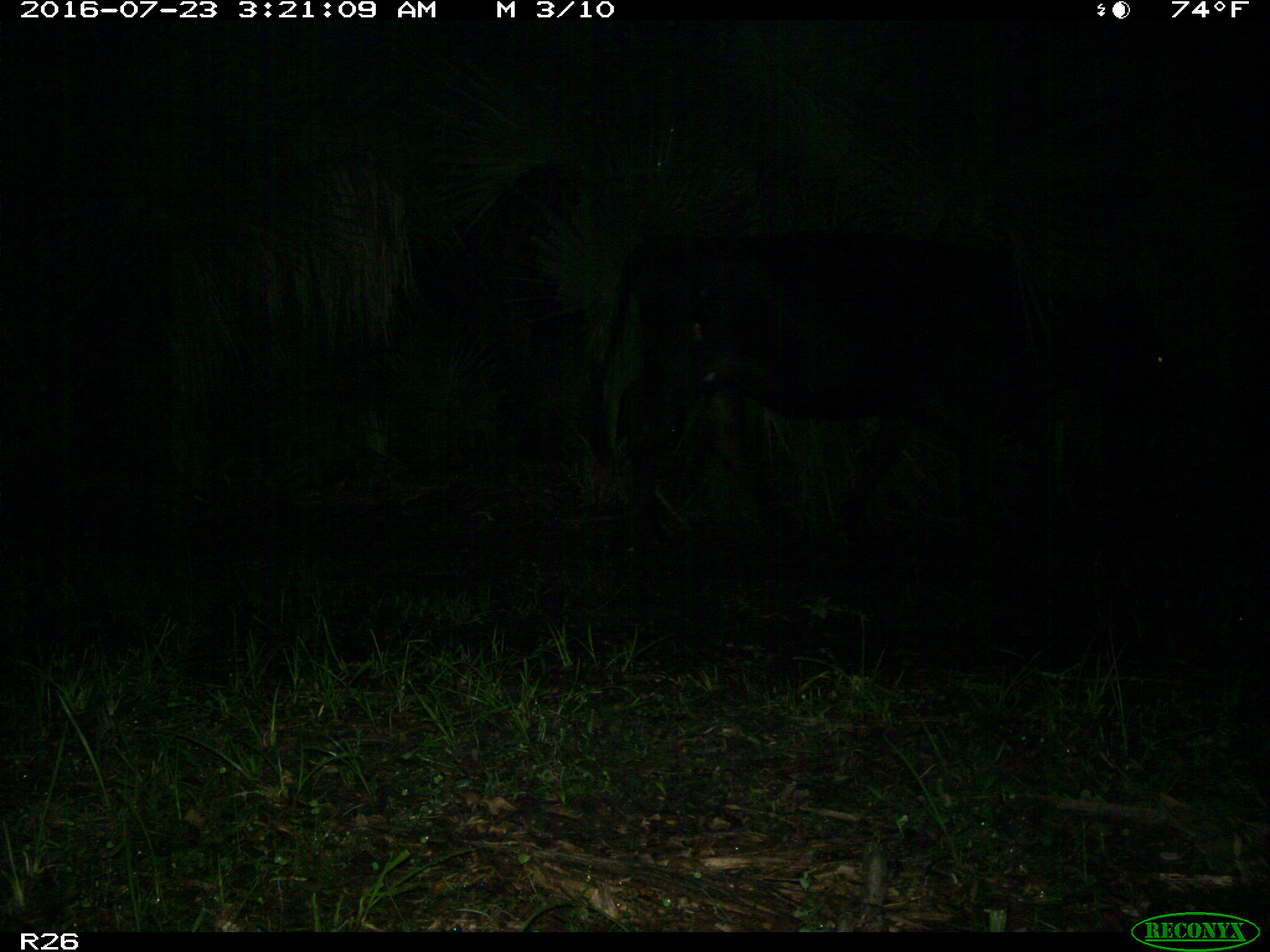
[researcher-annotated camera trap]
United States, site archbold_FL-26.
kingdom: Animalia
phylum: Chordata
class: Mammalia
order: Artiodactyla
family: Bovidae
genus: Bos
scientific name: Bos taurus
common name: domestic cow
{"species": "Bos taurus (domestic cow)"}